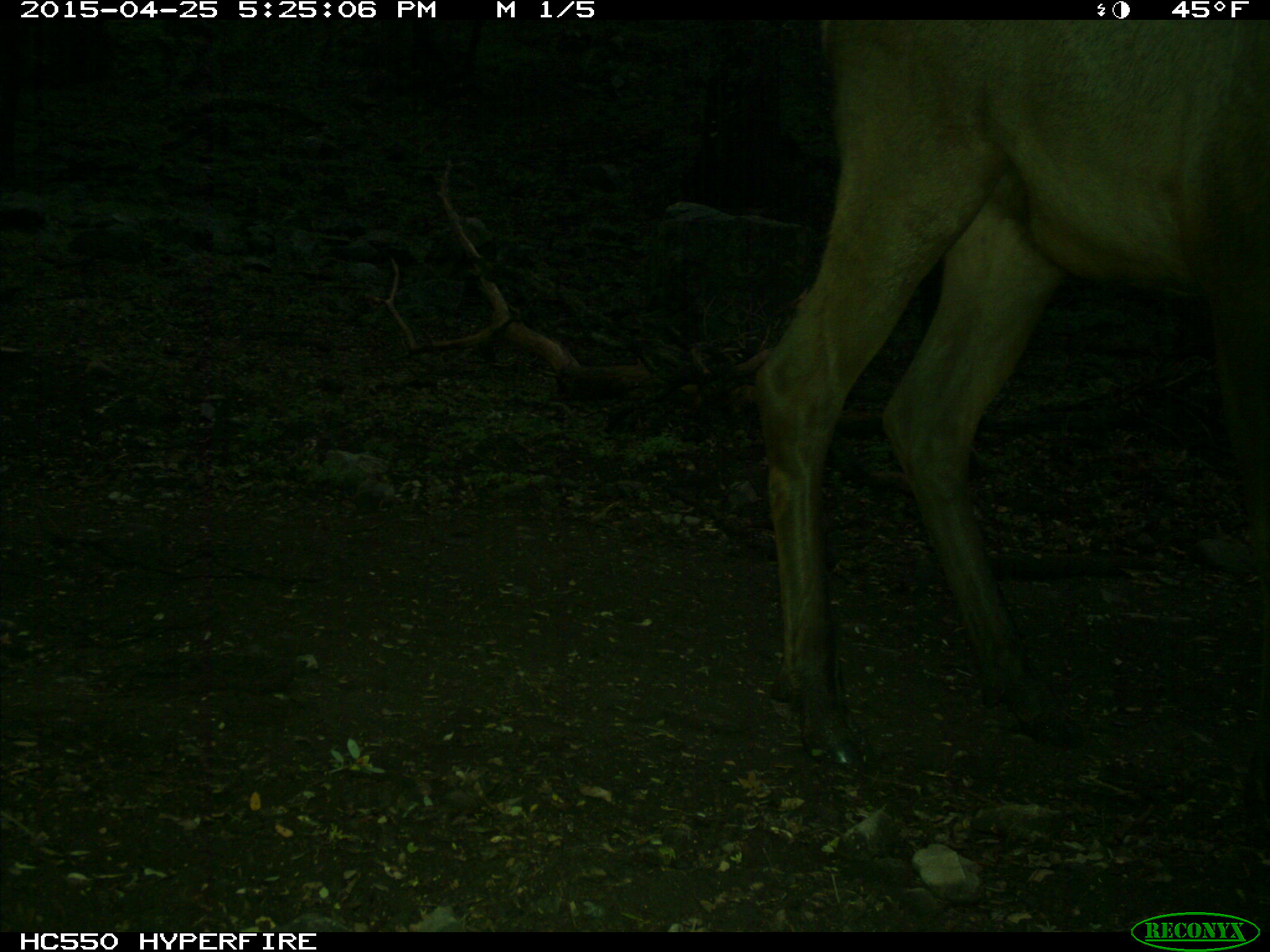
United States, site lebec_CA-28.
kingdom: Animalia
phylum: Chordata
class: Mammalia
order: Artiodactyla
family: Cervidae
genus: Cervus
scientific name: Cervus canadensis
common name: elk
Cervus canadensis (elk).